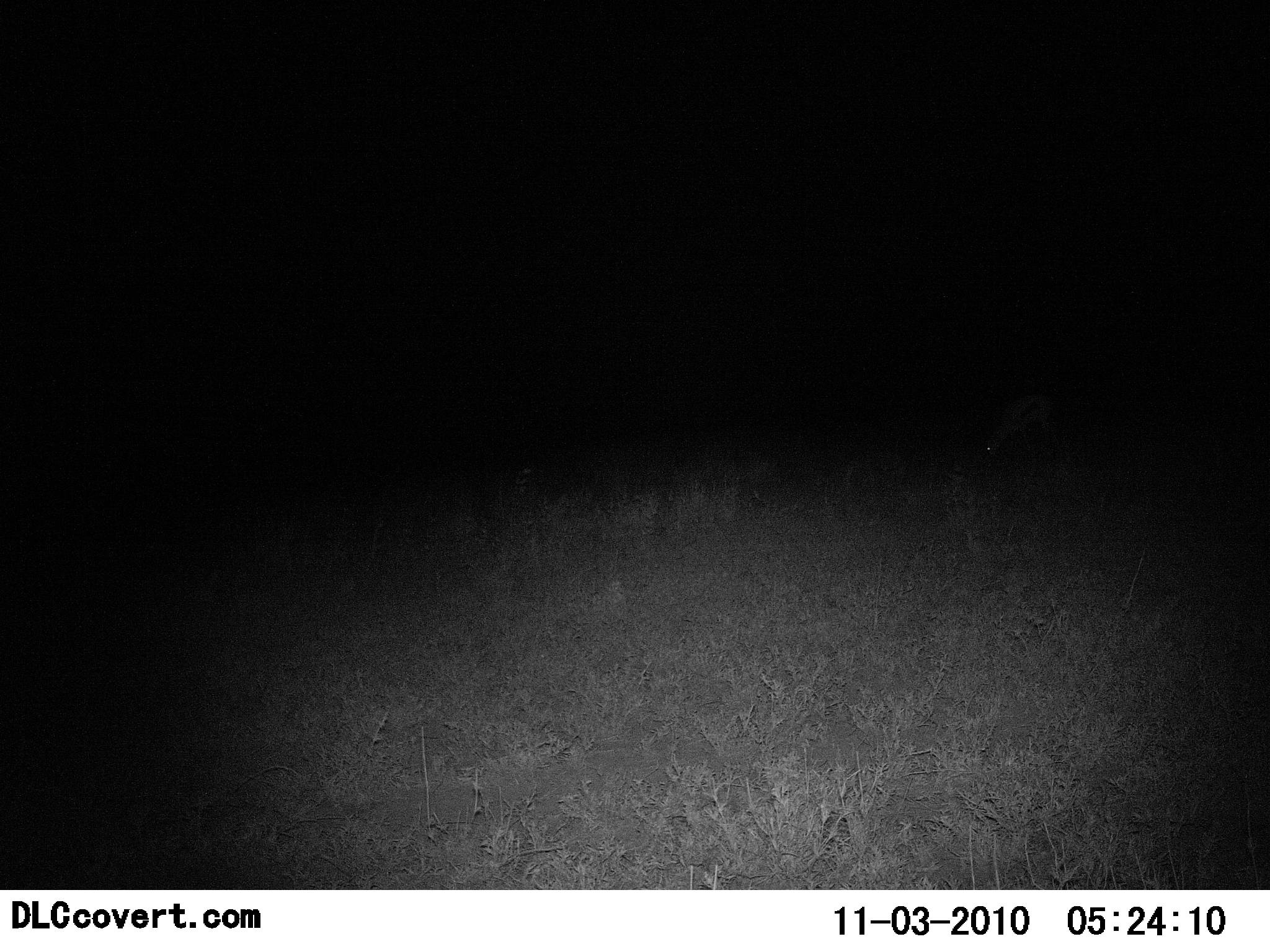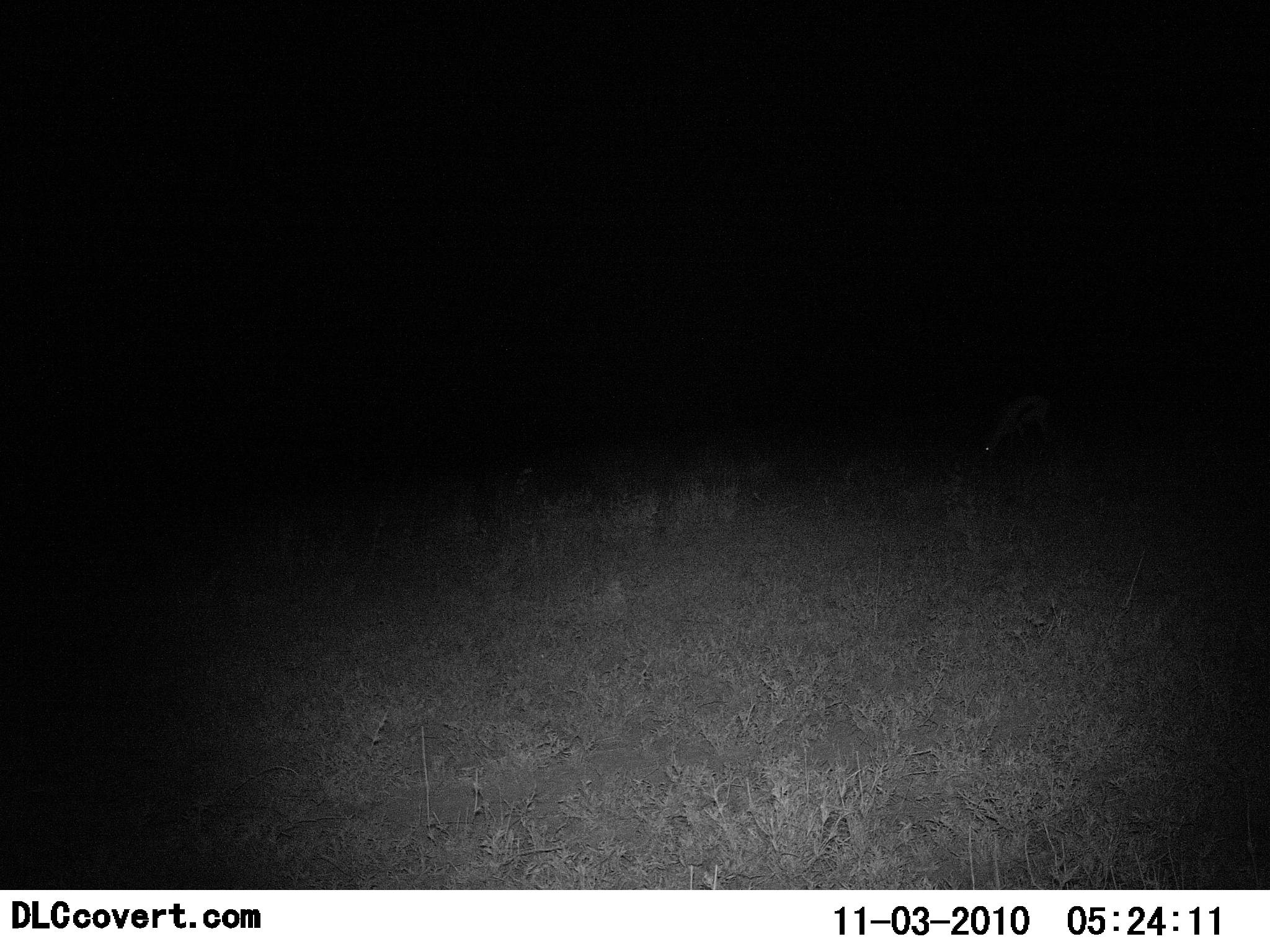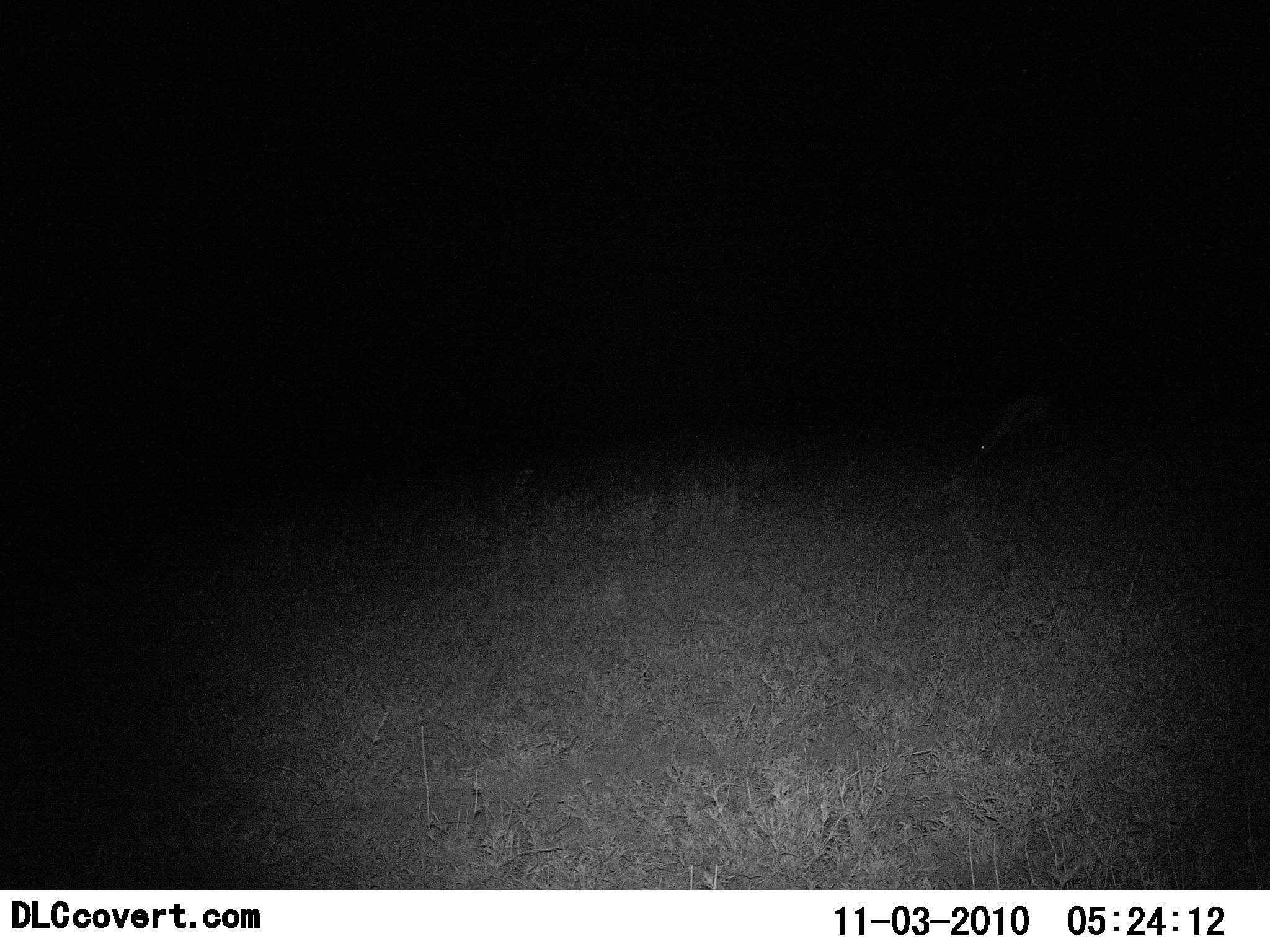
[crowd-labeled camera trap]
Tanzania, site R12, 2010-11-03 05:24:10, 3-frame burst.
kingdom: Animalia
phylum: Chordata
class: Mammalia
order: Artiodactyla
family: Bovidae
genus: Eudorcas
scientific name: Eudorcas thomsonii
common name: thomson's gazelle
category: gazellethomsons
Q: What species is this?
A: Gazellethomsons (thomson's gazelle) (Eudorcas thomsonii).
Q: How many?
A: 1.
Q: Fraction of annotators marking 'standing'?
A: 25%.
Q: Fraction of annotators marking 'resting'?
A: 0%.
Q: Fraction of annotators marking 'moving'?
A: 0%.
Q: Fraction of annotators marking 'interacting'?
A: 0%.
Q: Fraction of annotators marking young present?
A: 0%.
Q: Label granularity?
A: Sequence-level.